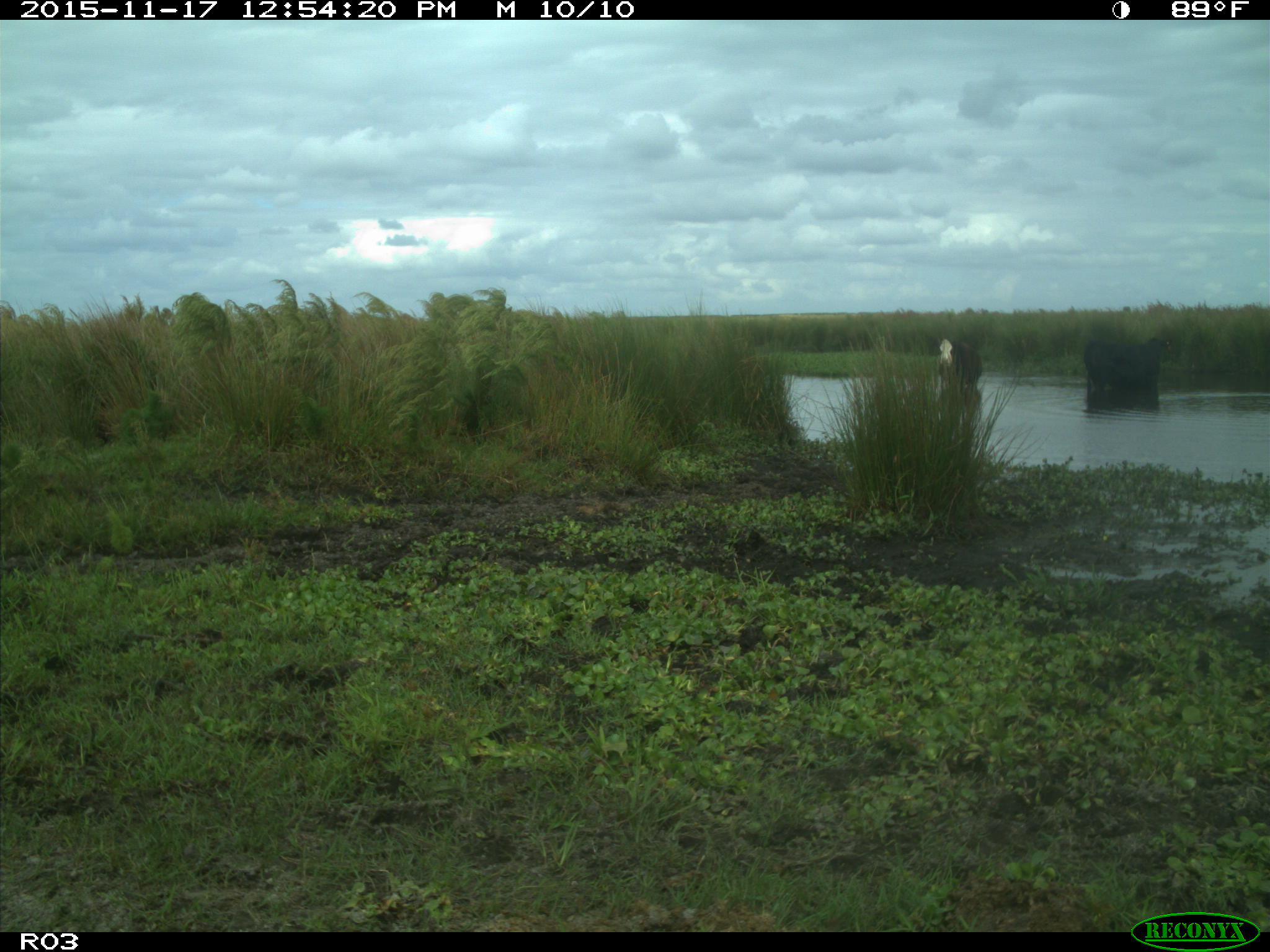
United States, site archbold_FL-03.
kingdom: Animalia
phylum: Chordata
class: Mammalia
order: Artiodactyla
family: Bovidae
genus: Bos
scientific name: Bos taurus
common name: domestic cow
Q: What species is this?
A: Bos taurus (domestic cow).